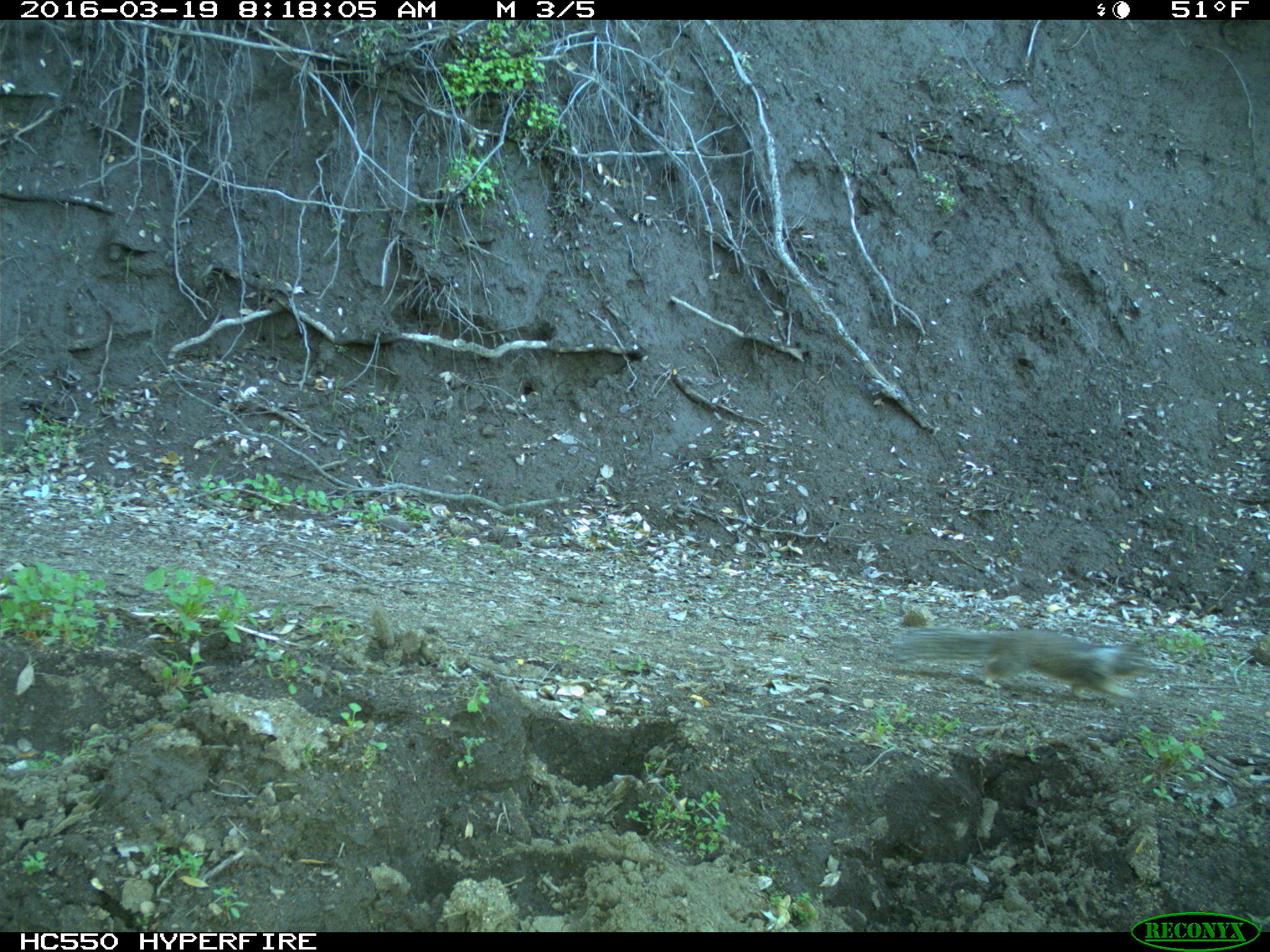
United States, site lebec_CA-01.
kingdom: Animalia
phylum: Chordata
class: Mammalia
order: Rodentia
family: Sciuridae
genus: Otospermophilus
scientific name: Otospermophilus beecheyi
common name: california ground squirrel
Otospermophilus beecheyi (california ground squirrel).